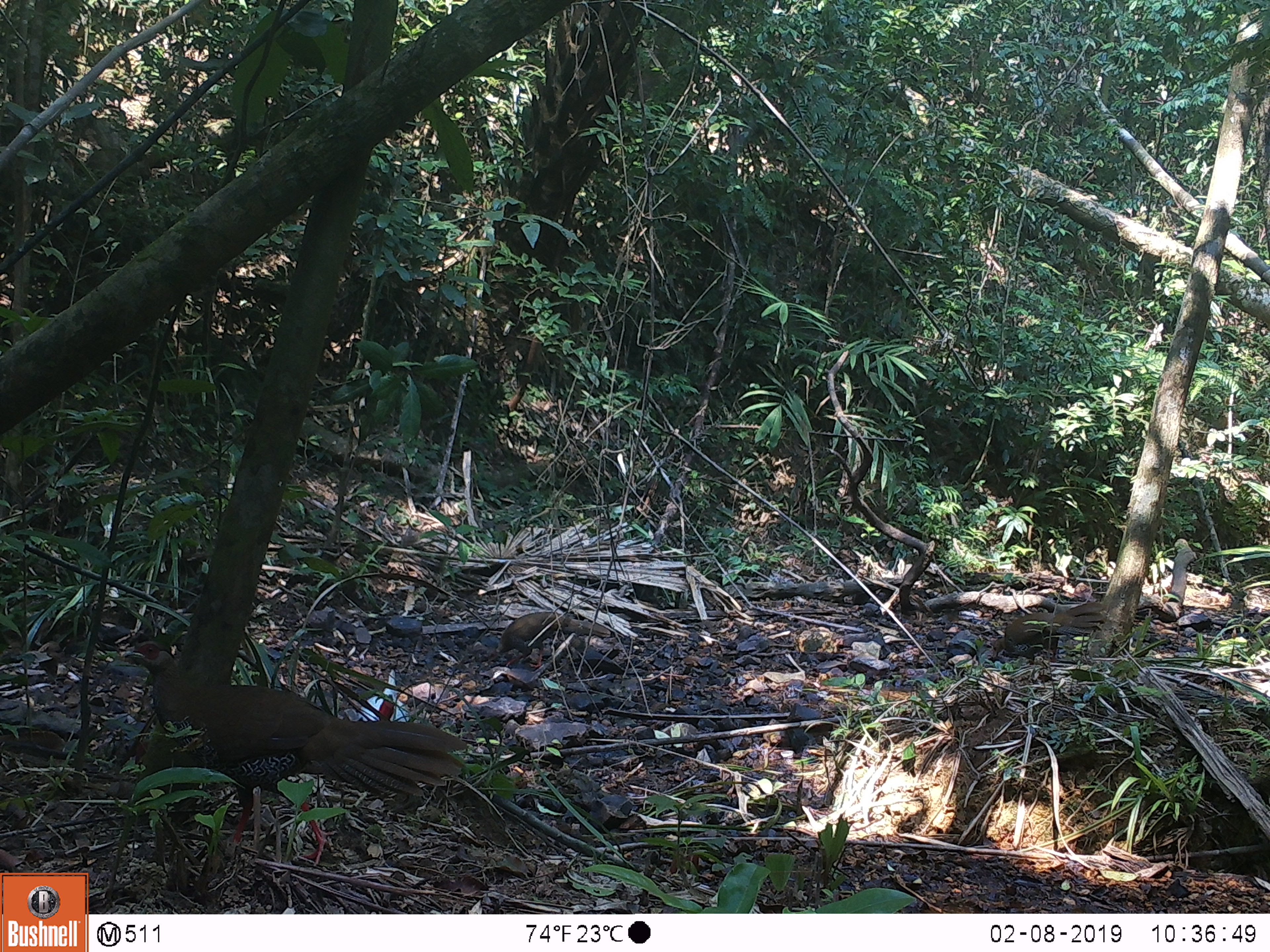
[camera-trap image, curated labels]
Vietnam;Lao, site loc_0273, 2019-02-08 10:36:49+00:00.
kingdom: Animalia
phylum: Chordata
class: Aves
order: Galliformes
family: Phasianidae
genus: Lophura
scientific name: Lophura nycthemera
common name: silver pheasant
Silver pheasant (Lophura nycthemera). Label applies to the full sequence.